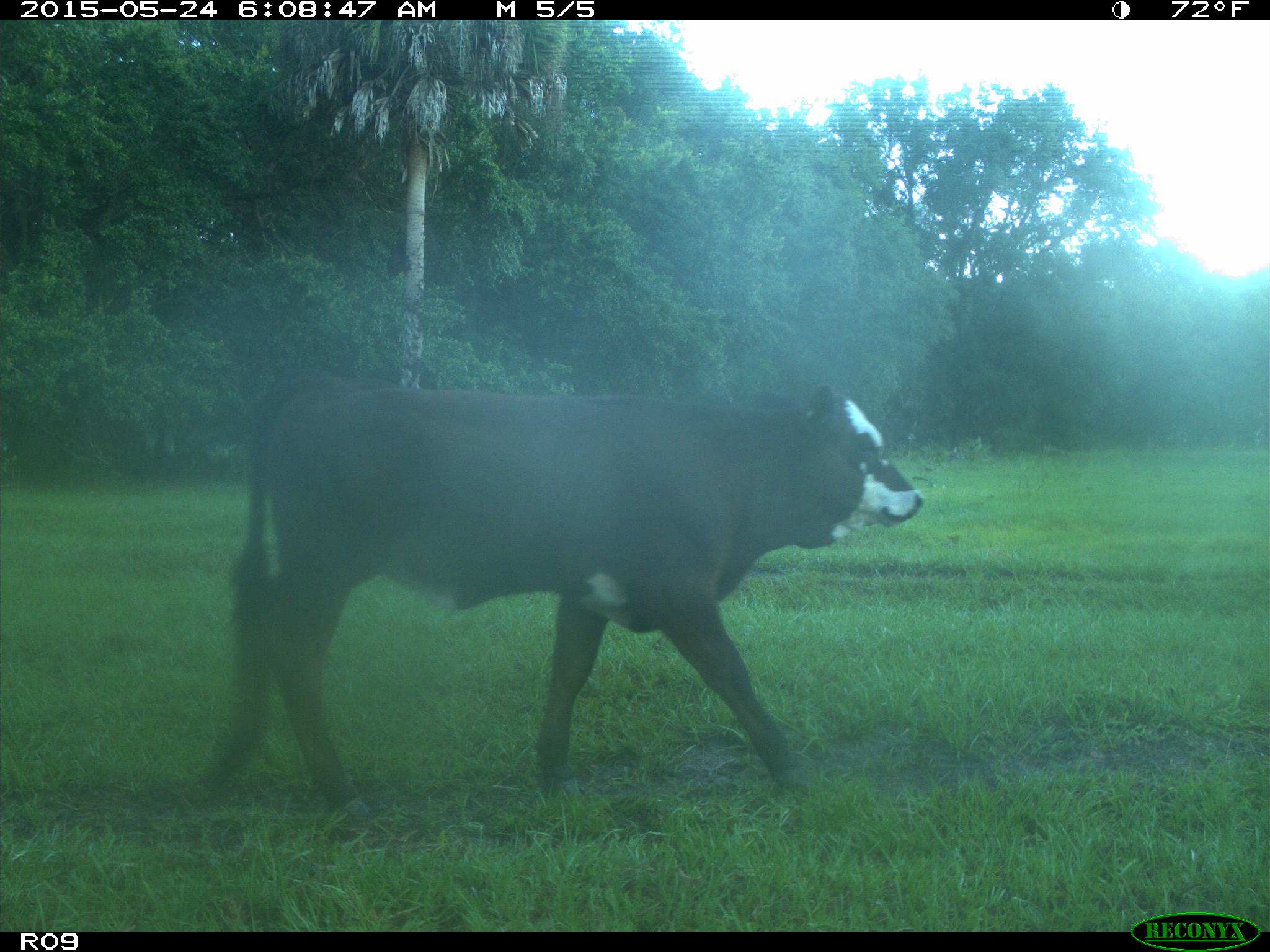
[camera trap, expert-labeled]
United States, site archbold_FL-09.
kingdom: Animalia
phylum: Chordata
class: Mammalia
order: Artiodactyla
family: Bovidae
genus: Bos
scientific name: Bos taurus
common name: domestic cow